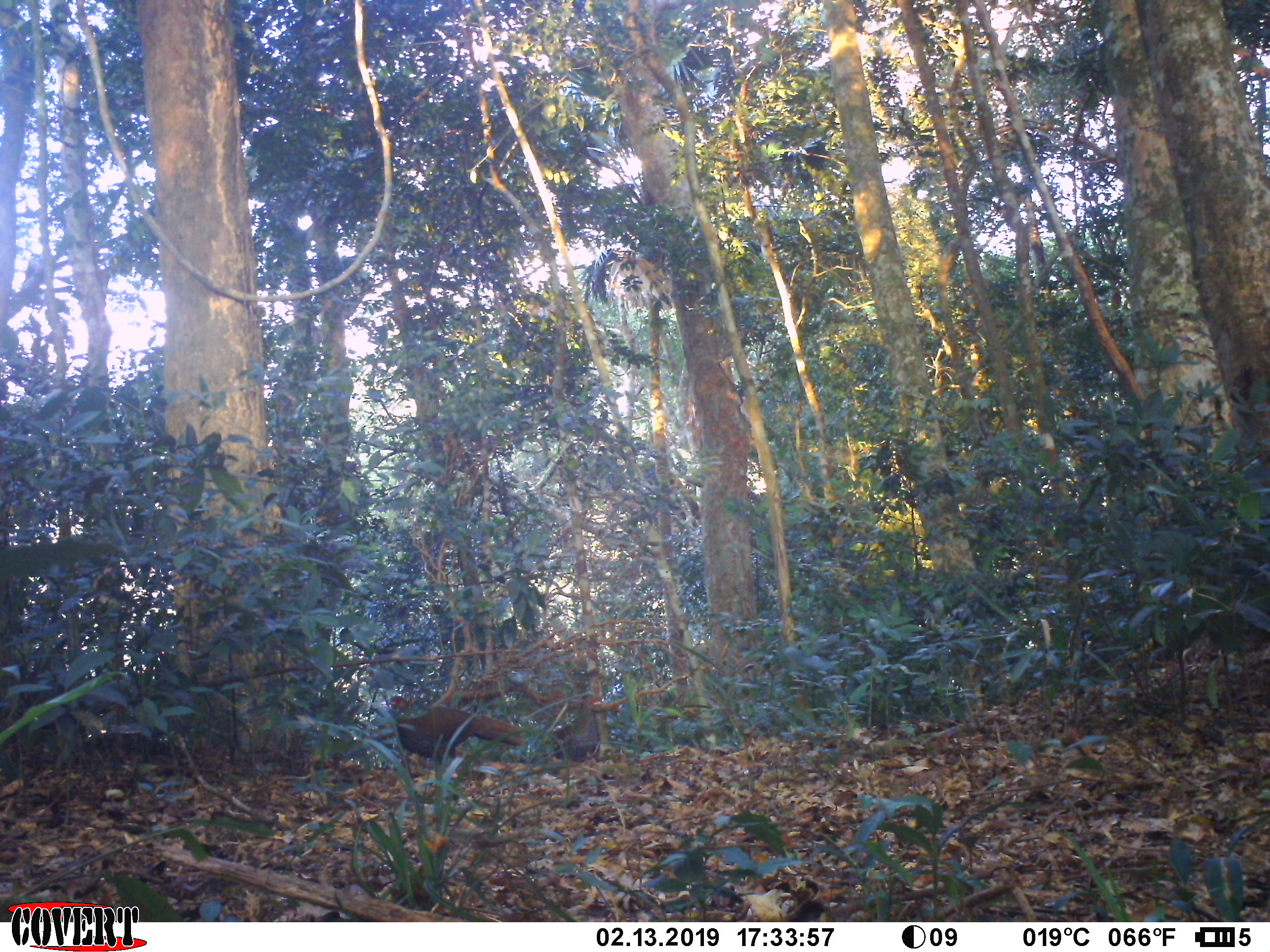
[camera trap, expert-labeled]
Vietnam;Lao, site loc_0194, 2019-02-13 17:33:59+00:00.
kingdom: Animalia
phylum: Chordata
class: Aves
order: Galliformes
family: Phasianidae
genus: Lophura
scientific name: Lophura nycthemera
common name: silver pheasant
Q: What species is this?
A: Silver pheasant (Lophura nycthemera).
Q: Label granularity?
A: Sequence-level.